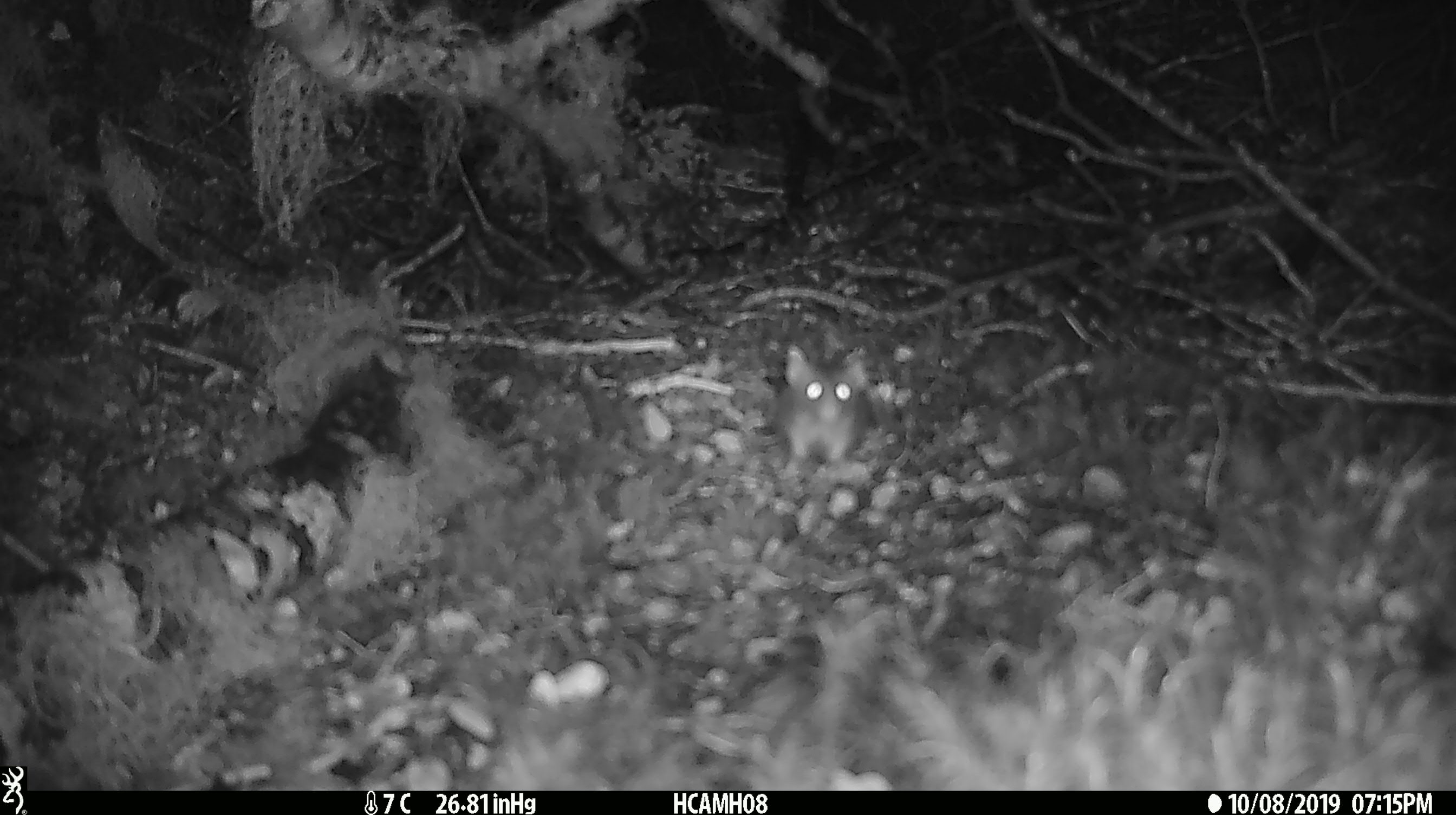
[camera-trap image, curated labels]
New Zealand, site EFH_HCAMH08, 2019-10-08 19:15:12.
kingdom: Animalia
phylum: Chordata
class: Mammalia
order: Rodentia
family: Muridae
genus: Mus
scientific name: Mus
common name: mouse